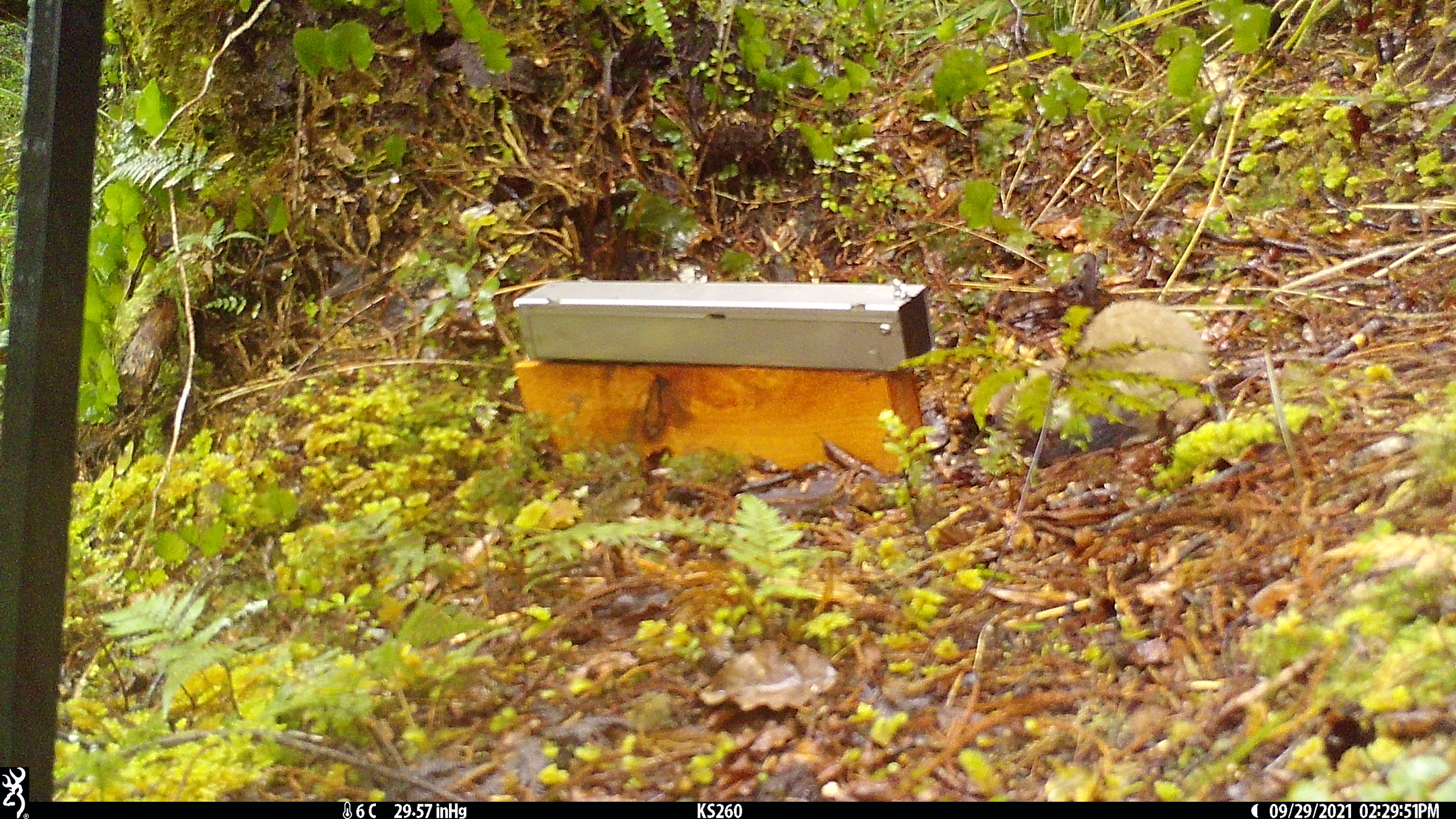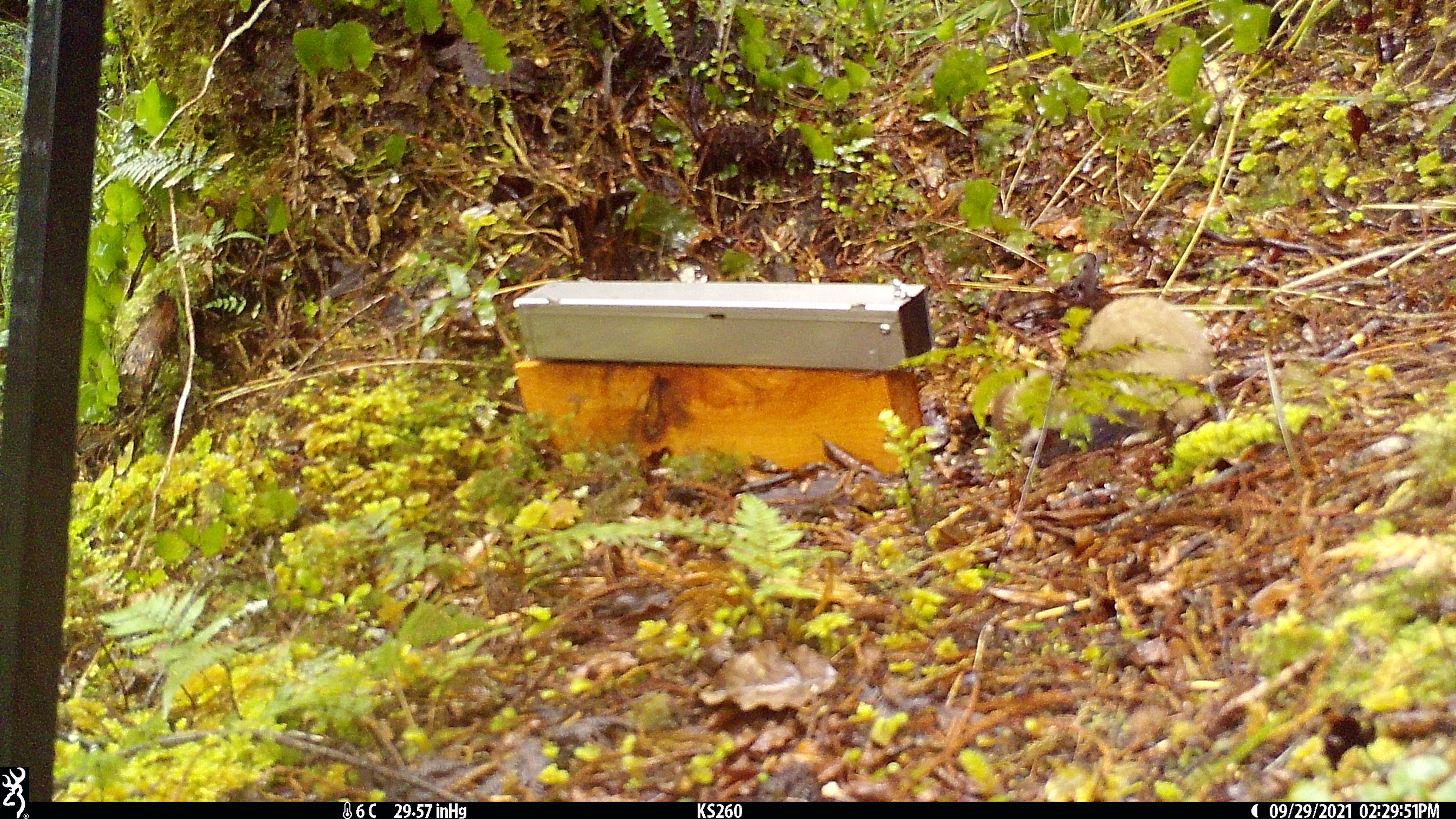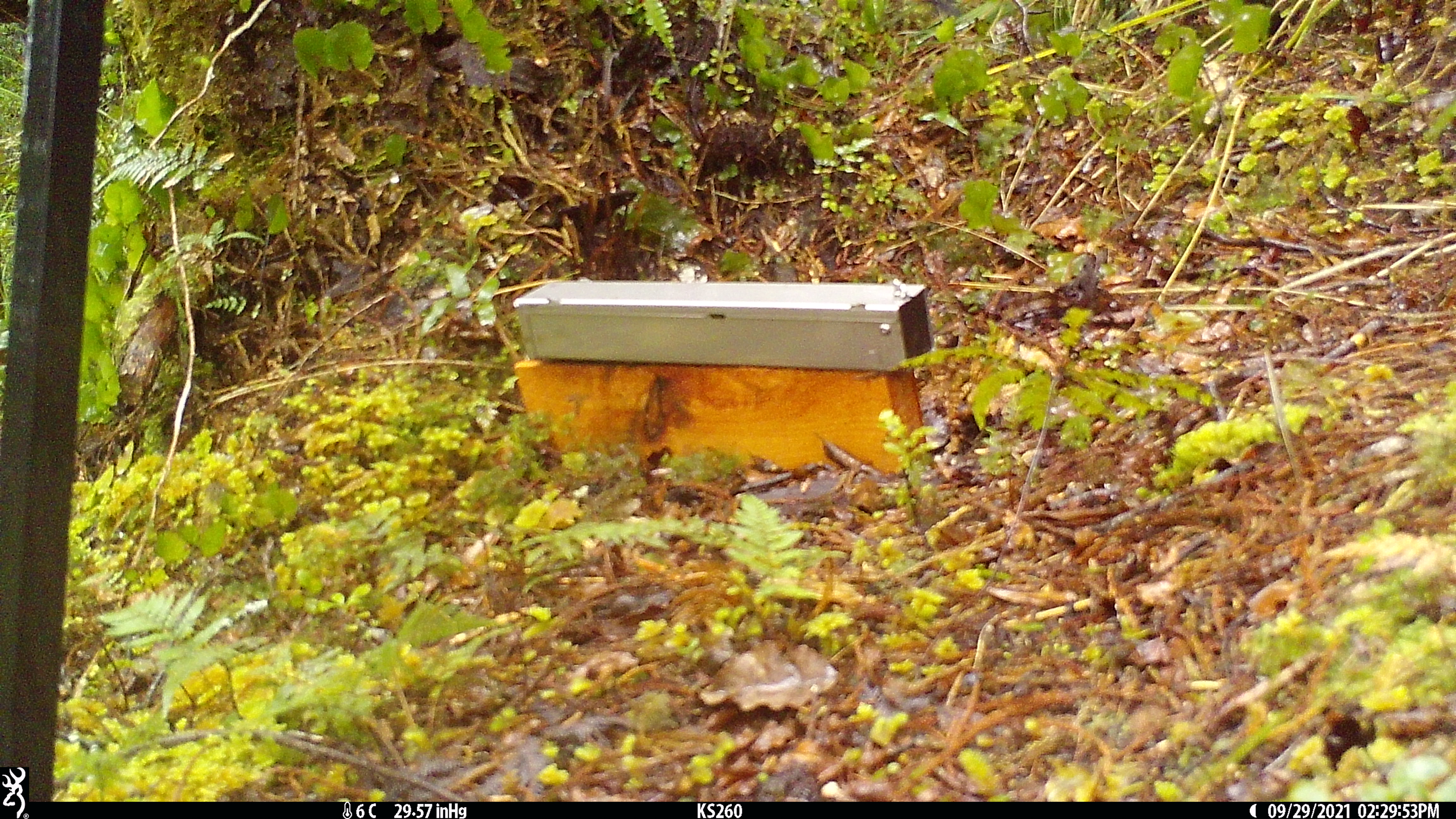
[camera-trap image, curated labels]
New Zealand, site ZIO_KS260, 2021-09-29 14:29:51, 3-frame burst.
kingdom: Animalia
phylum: Chordata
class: Mammalia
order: Carnivora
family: Mustelidae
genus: Mustela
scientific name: Mustela erminea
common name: stoat